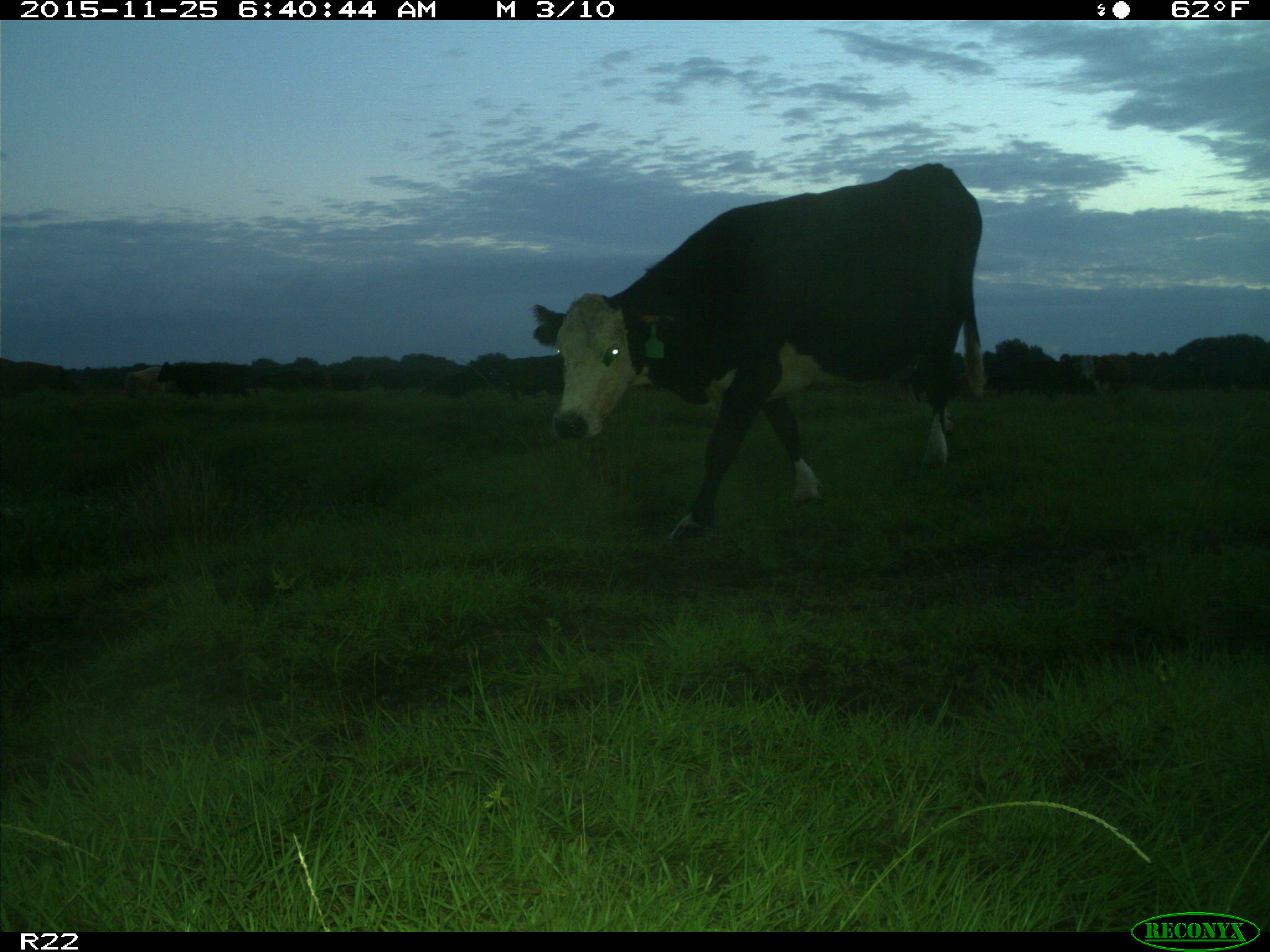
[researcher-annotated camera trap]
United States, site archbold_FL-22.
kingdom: Animalia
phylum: Chordata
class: Mammalia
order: Artiodactyla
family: Bovidae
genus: Bos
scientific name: Bos taurus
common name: domestic cow